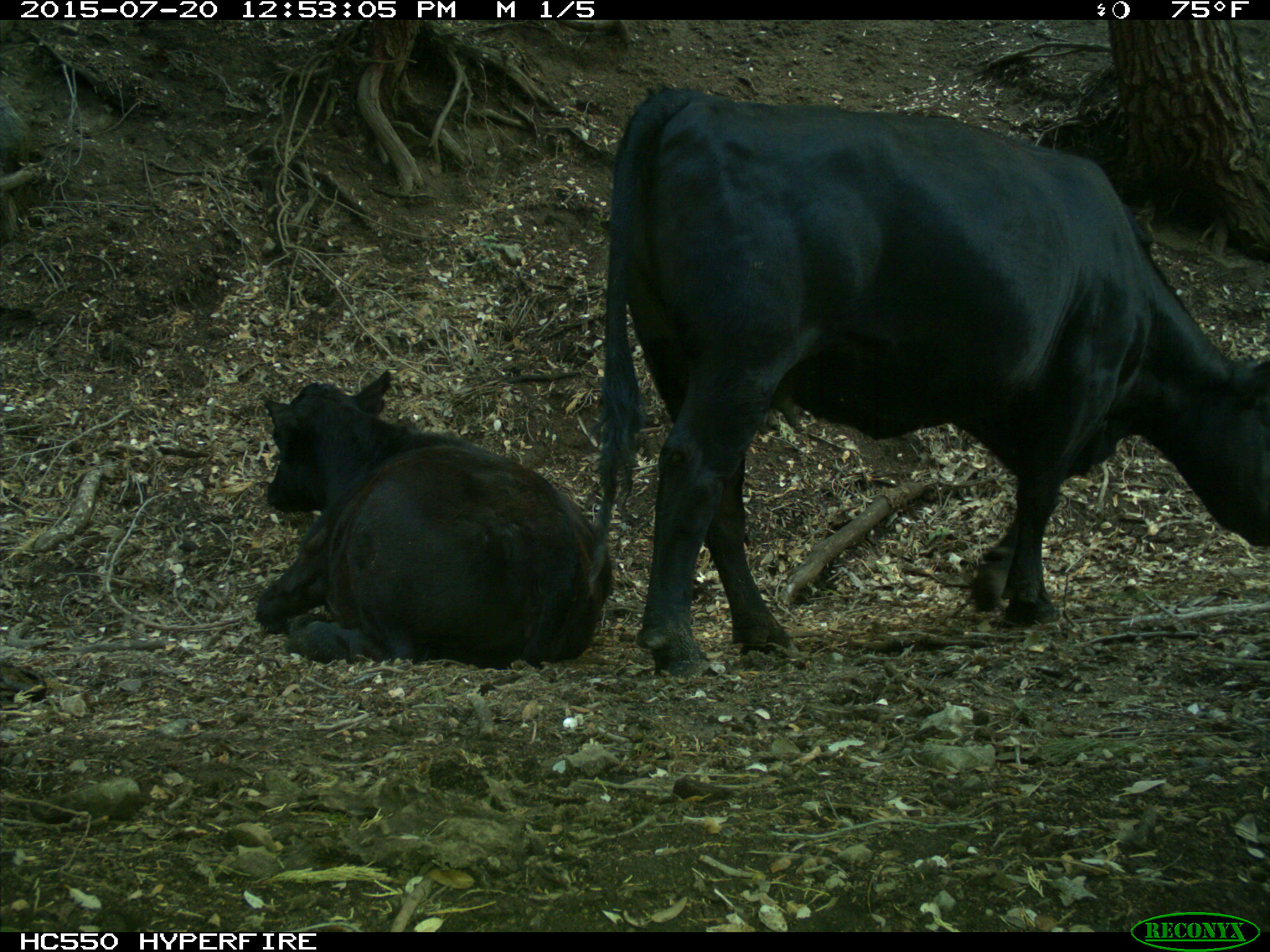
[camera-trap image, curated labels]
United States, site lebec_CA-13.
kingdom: Animalia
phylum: Chordata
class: Mammalia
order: Artiodactyla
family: Bovidae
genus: Bos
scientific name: Bos taurus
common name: domestic cow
Bos taurus (domestic cow).